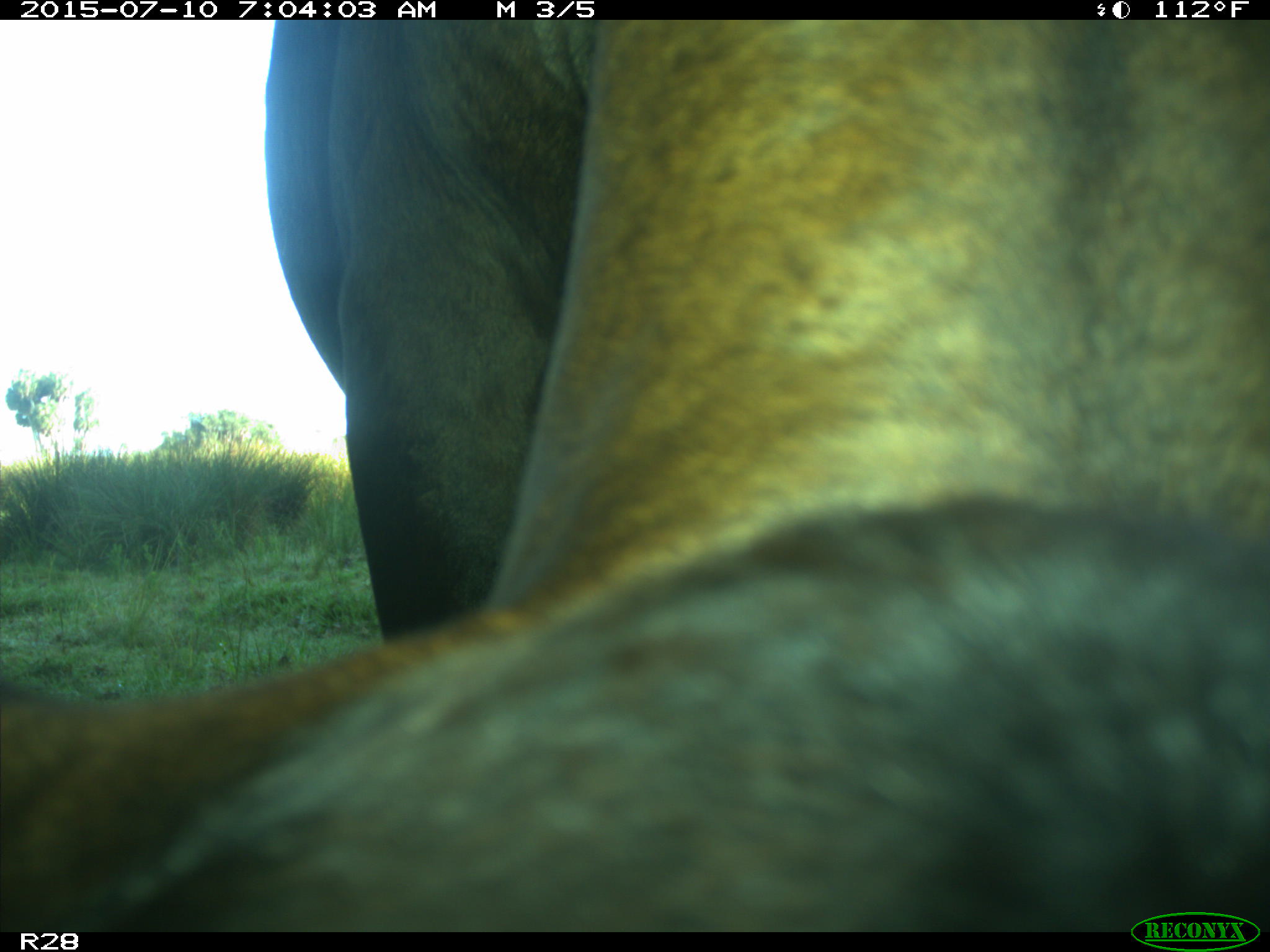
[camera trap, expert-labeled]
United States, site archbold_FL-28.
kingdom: Animalia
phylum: Chordata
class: Mammalia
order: Artiodactyla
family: Bovidae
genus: Bos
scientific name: Bos taurus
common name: domestic cow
Bos taurus (domestic cow).